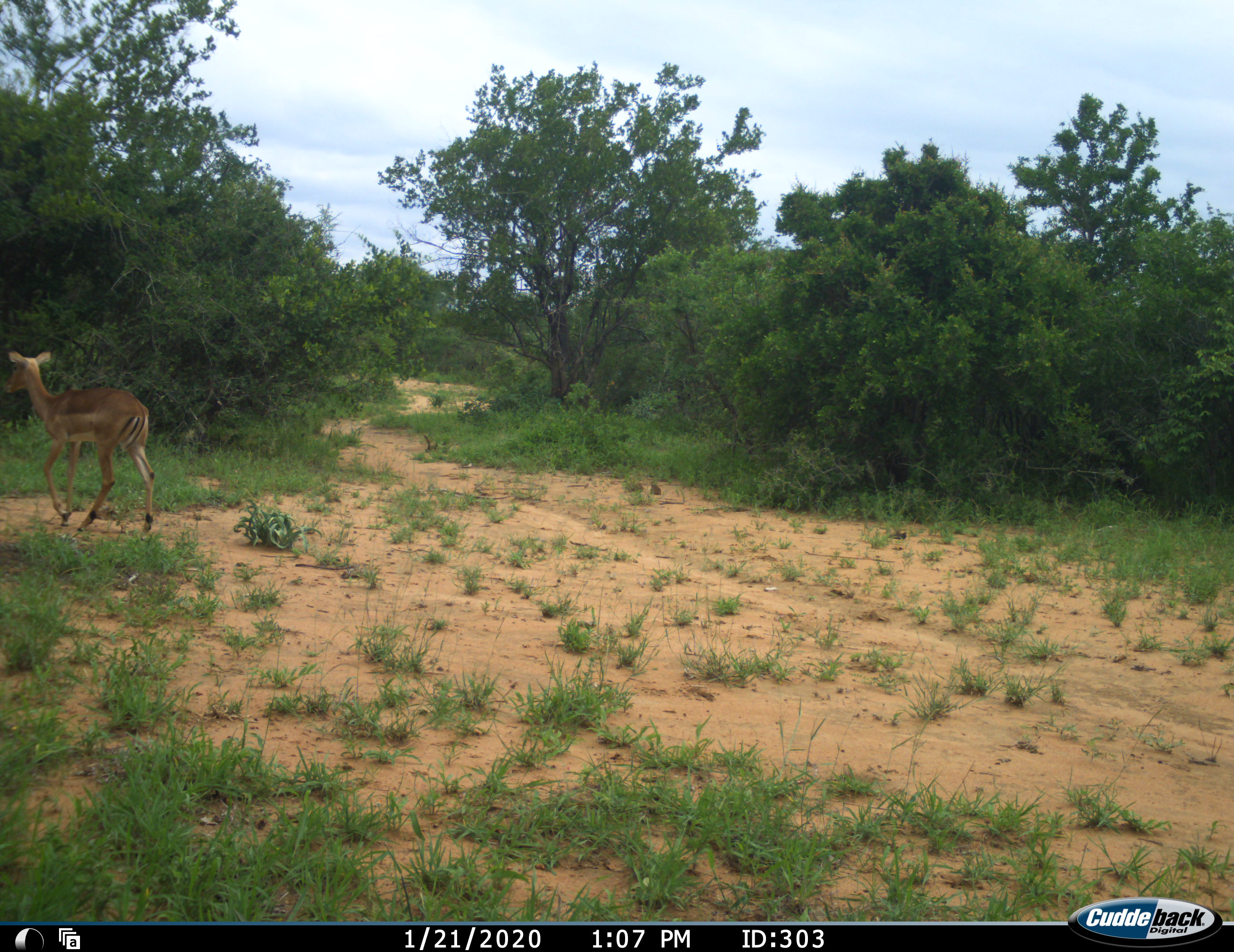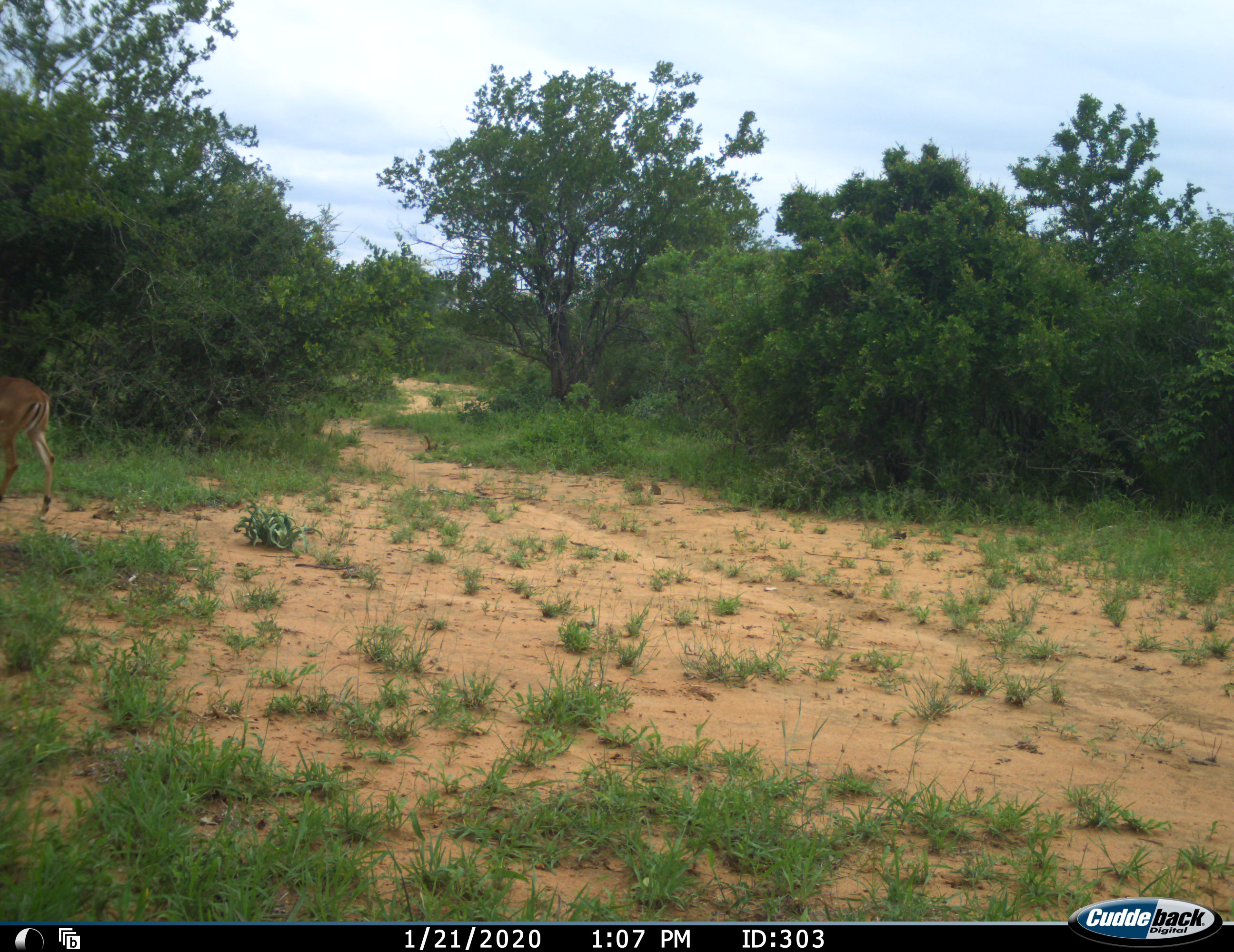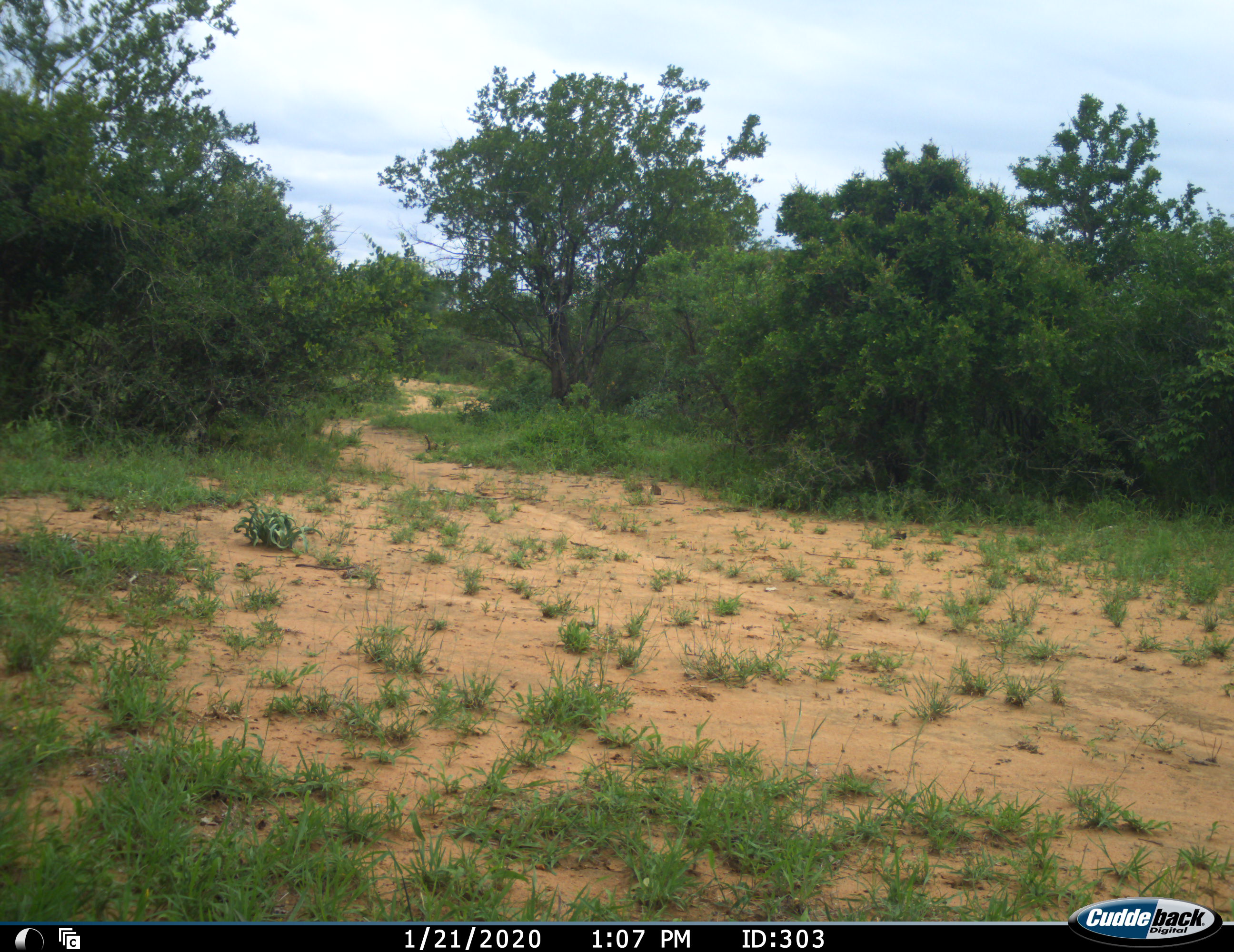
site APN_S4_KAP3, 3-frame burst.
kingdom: Animalia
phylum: Chordata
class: Mammalia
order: Artiodactyla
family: Bovidae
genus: Aepyceros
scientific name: Aepyceros melampus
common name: impala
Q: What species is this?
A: Impala (Aepyceros melampus).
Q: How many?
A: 1.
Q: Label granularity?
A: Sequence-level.